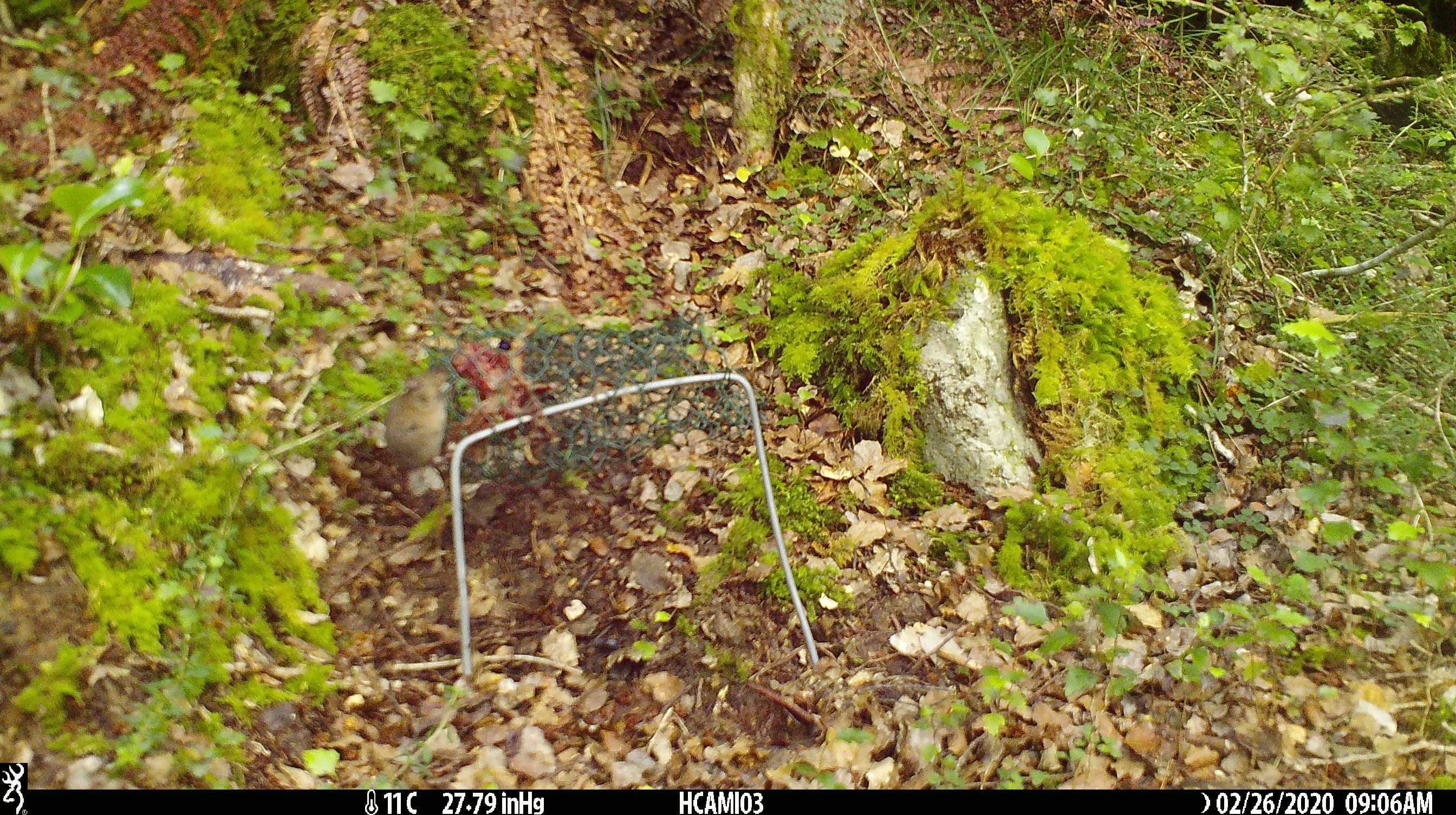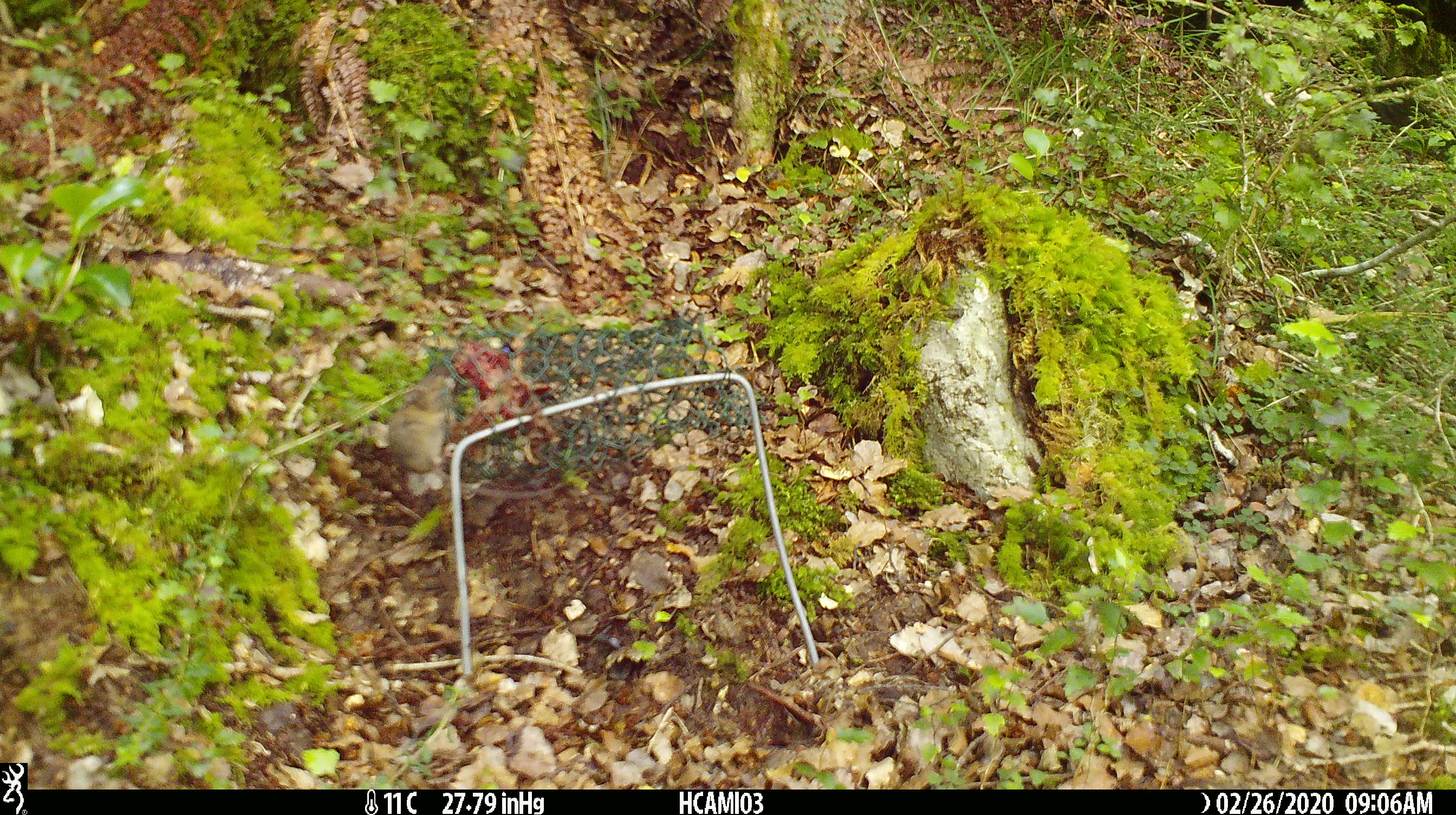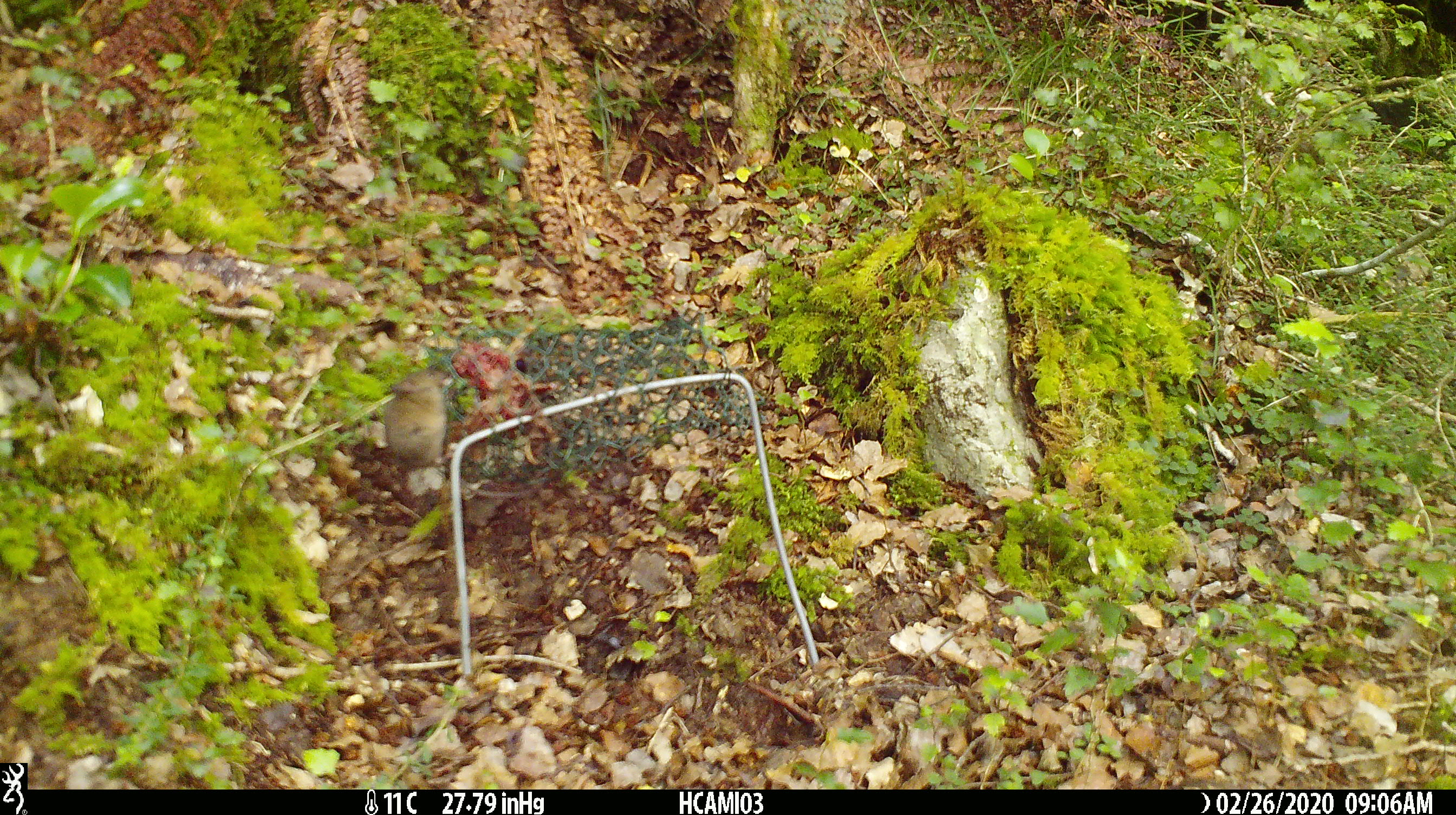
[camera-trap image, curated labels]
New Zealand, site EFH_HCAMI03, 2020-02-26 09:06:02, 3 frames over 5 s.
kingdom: Animalia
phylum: Chordata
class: Mammalia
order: Rodentia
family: Muridae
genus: Mus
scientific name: Mus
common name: mouse